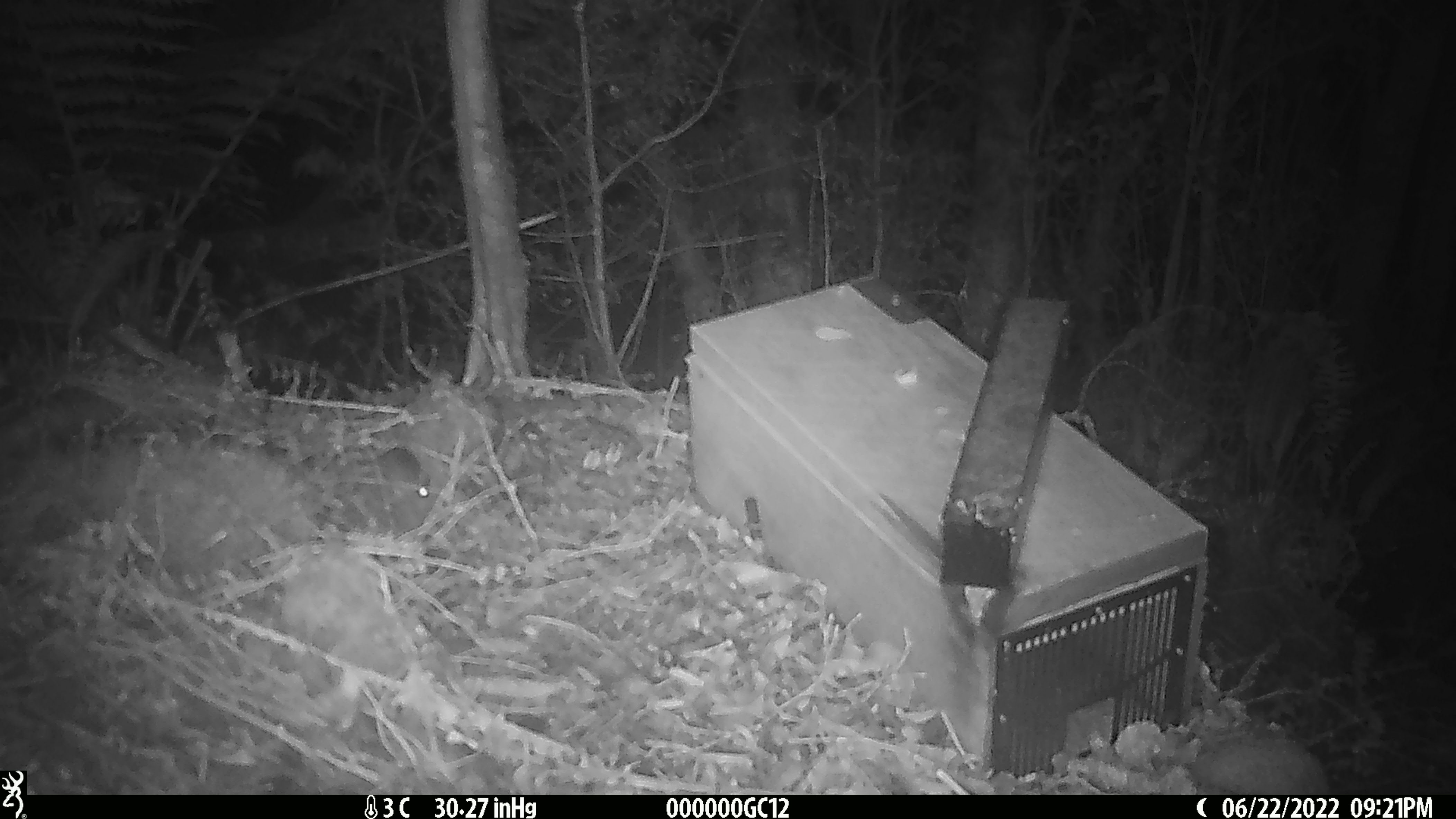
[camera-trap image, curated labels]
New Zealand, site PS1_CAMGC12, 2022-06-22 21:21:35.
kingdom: Animalia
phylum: Chordata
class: Mammalia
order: Rodentia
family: Muridae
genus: Mus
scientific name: Mus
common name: mouse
Mouse (Mus).